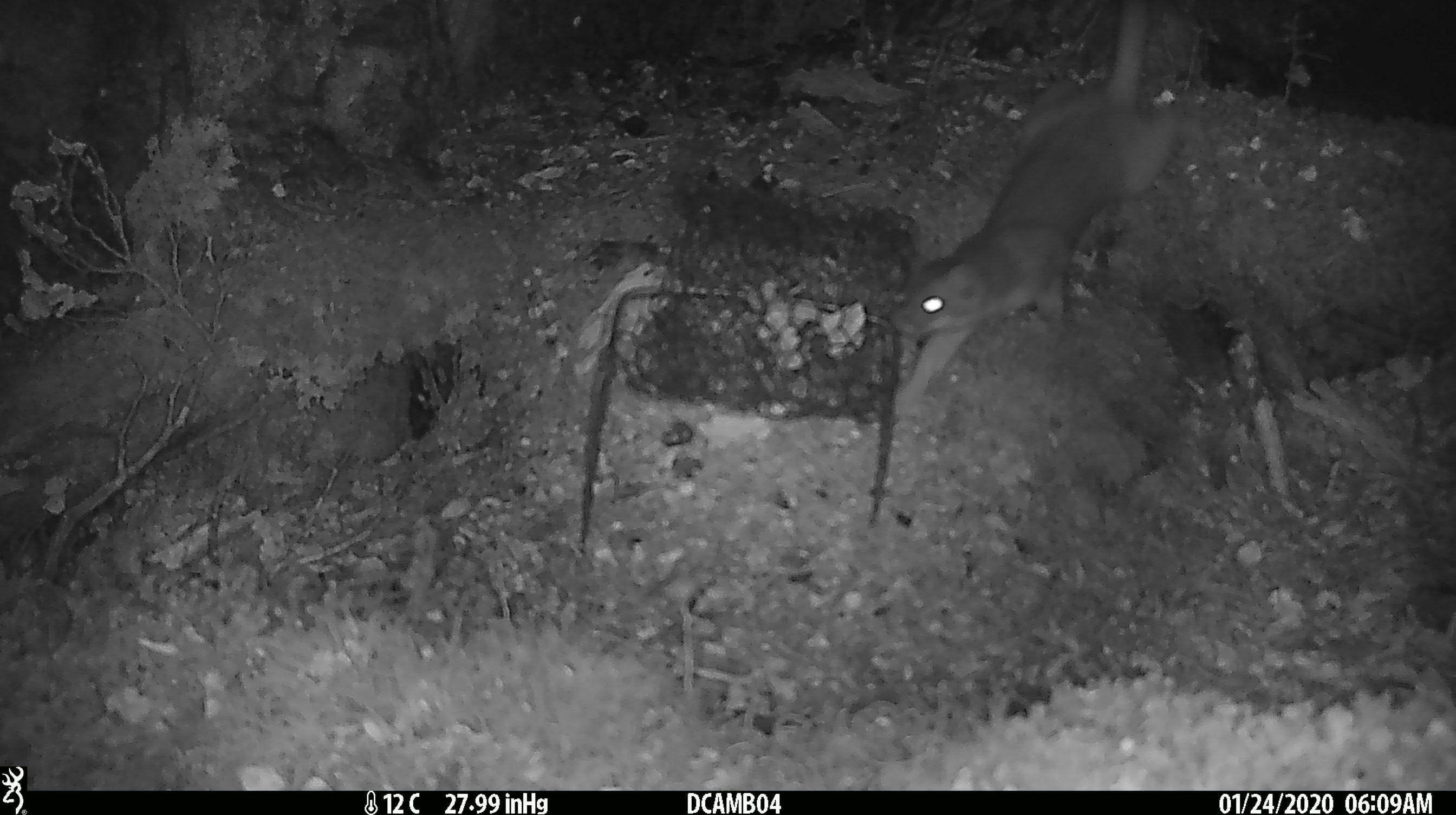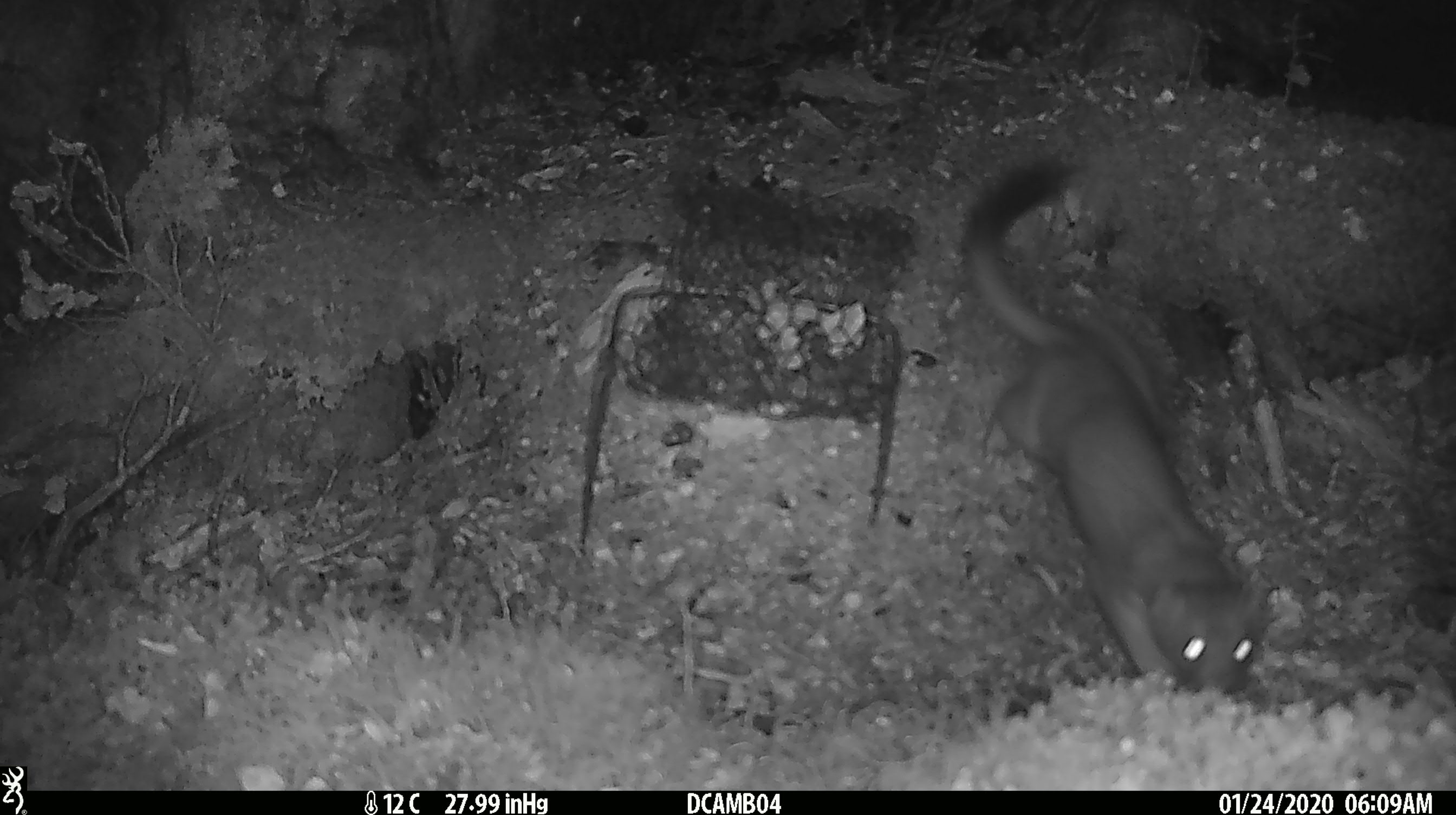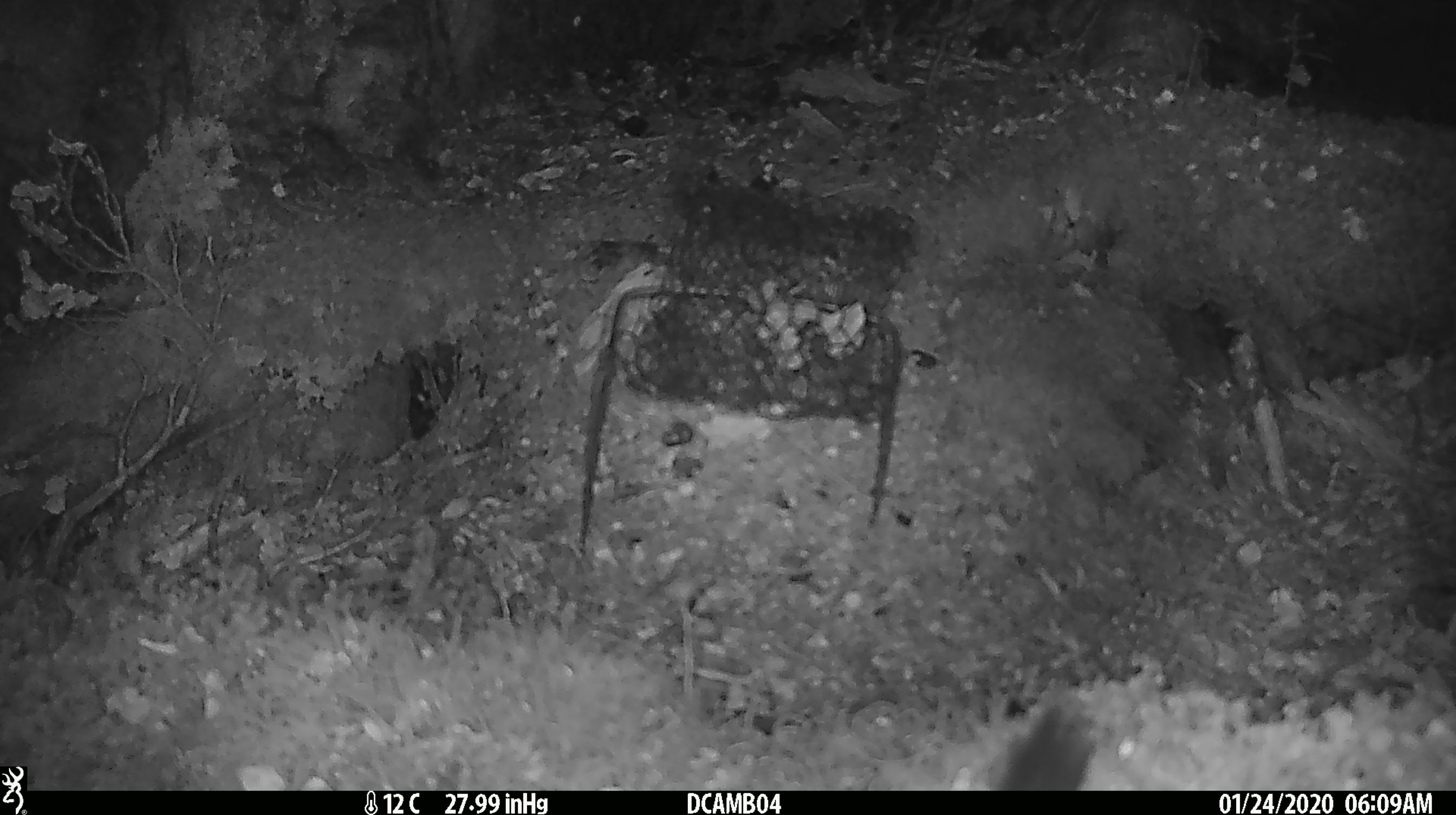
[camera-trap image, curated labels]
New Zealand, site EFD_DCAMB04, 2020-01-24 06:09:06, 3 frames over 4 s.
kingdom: Animalia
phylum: Chordata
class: Mammalia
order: Carnivora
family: Mustelidae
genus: Mustela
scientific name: Mustela erminea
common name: stoat